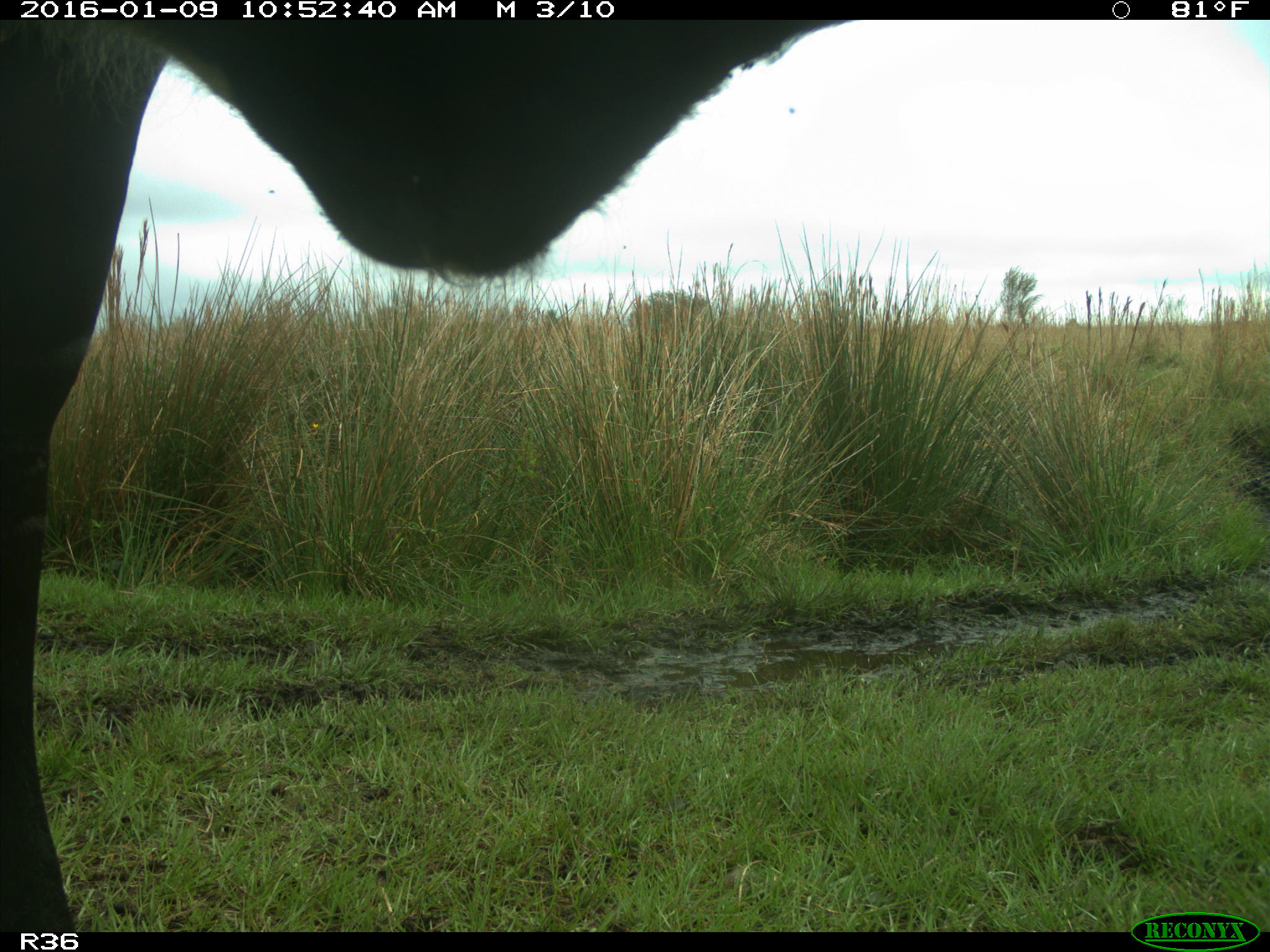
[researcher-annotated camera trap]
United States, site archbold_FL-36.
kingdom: Animalia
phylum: Chordata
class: Mammalia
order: Artiodactyla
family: Bovidae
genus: Bos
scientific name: Bos taurus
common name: domestic cow